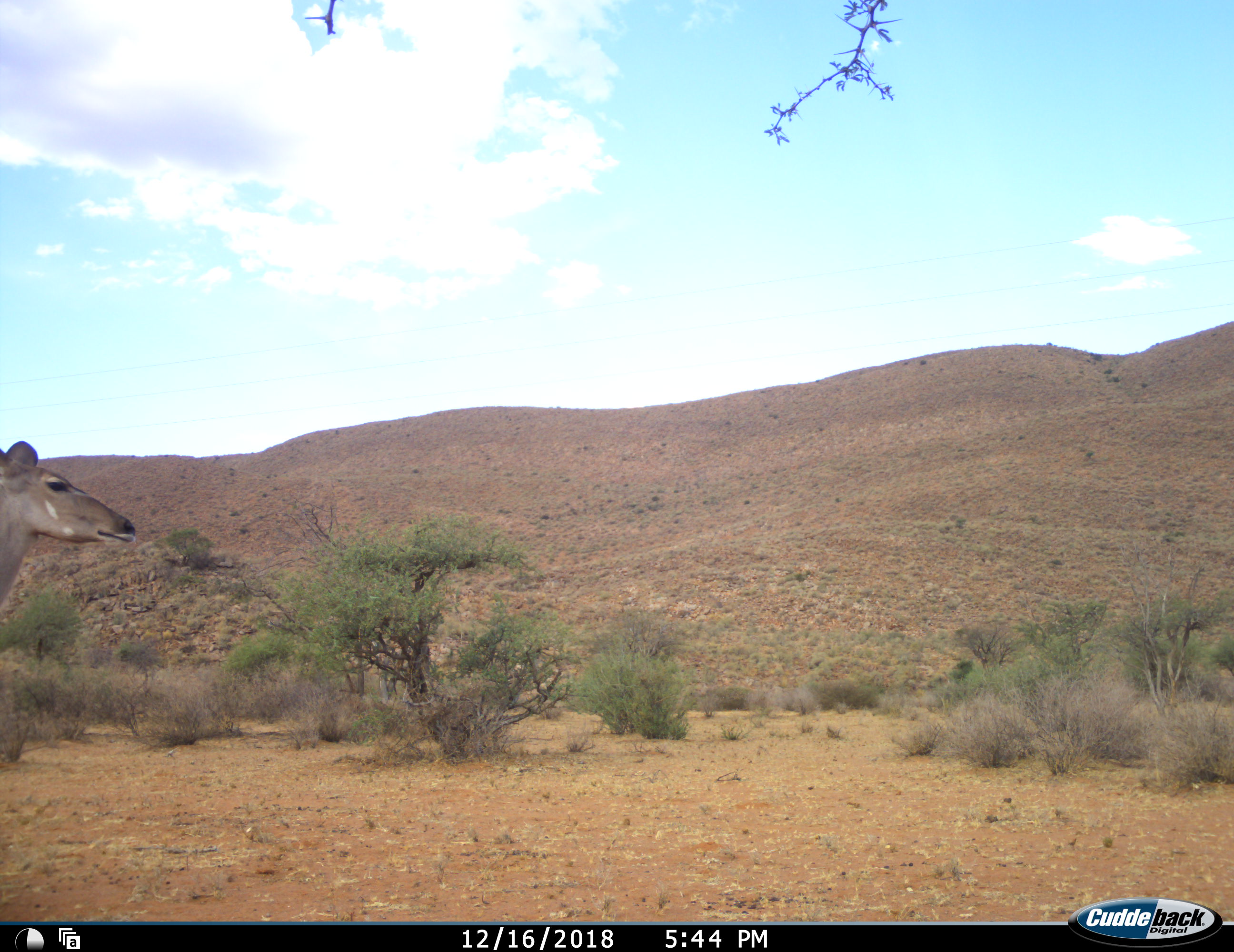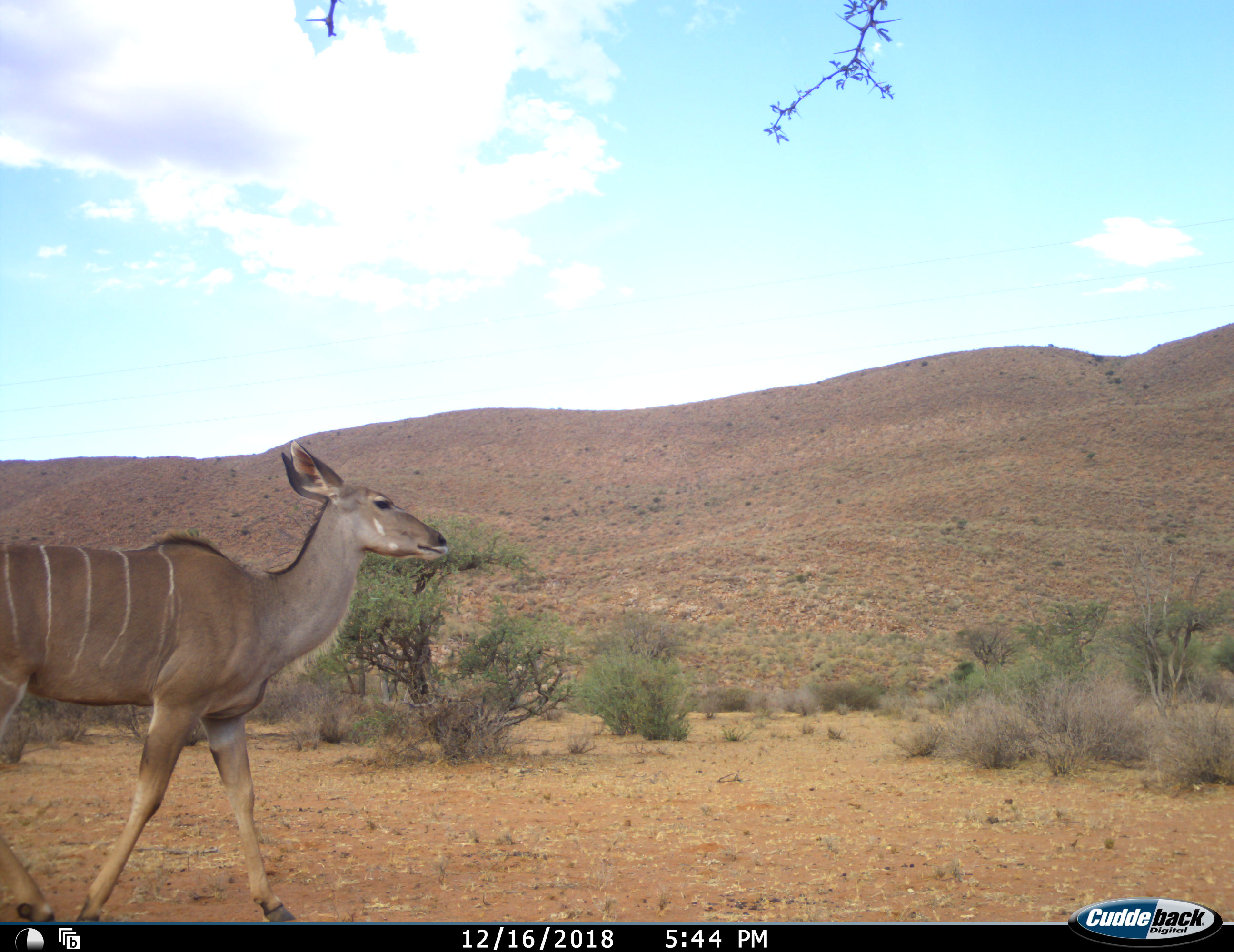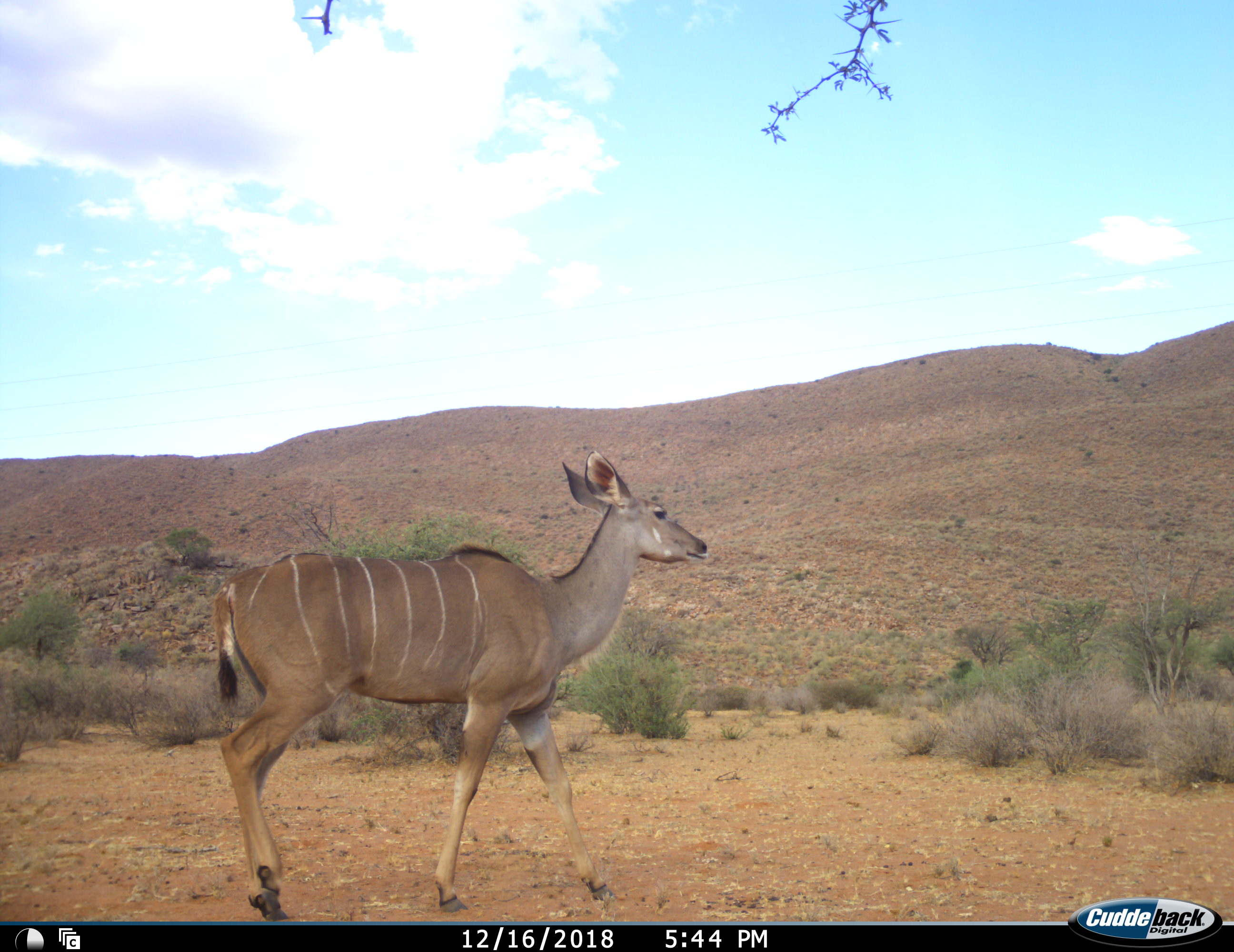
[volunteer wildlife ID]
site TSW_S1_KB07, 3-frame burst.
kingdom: Animalia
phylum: Chordata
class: Mammalia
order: Artiodactyla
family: Bovidae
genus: Tragelaphus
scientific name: Tragelaphus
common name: kudu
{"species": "kudu (Tragelaphus)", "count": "1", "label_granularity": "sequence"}